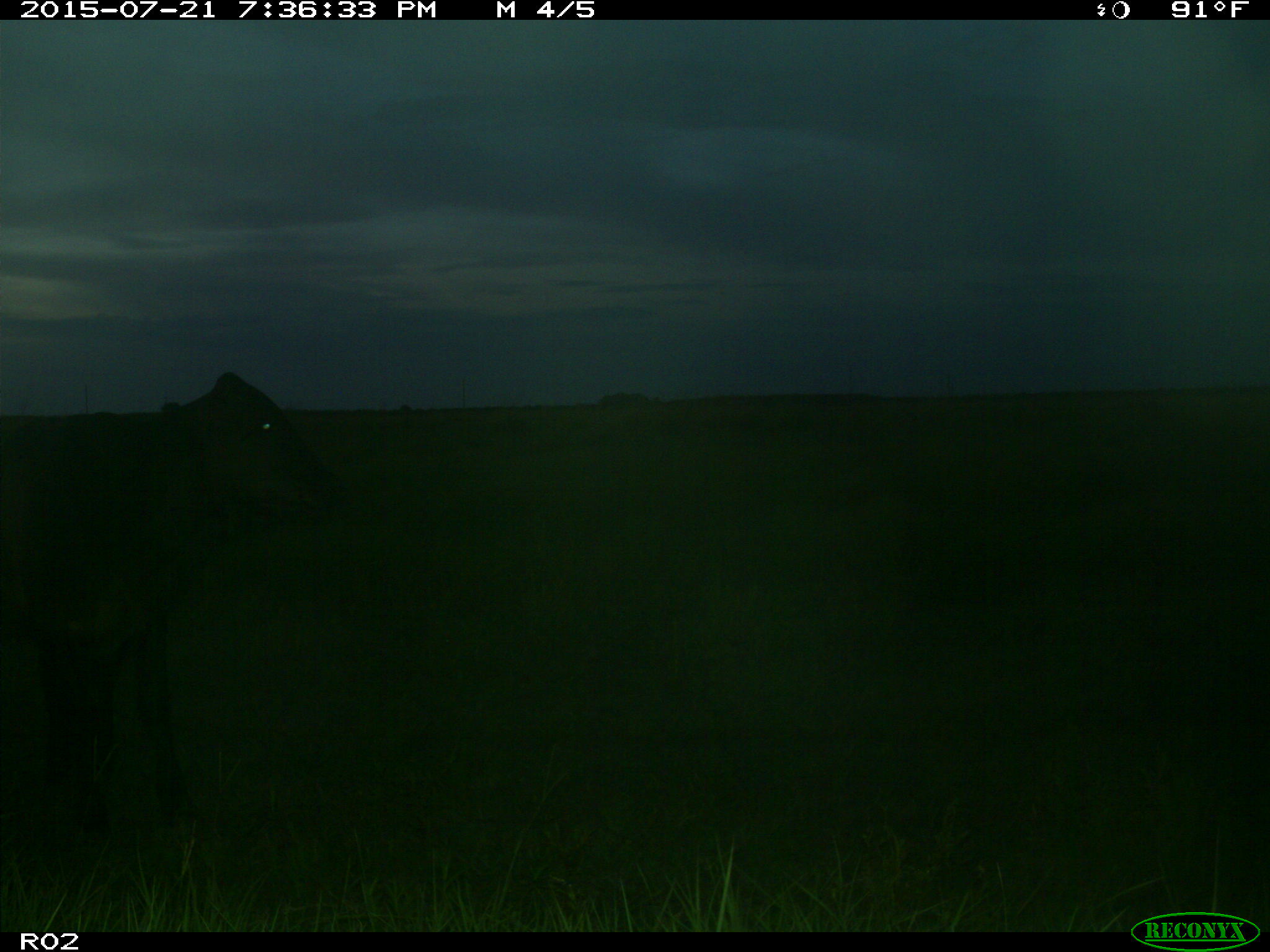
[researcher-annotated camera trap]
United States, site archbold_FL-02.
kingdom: Animalia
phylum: Chordata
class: Mammalia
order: Artiodactyla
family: Bovidae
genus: Bos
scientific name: Bos taurus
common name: domestic cow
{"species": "Bos taurus (domestic cow)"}